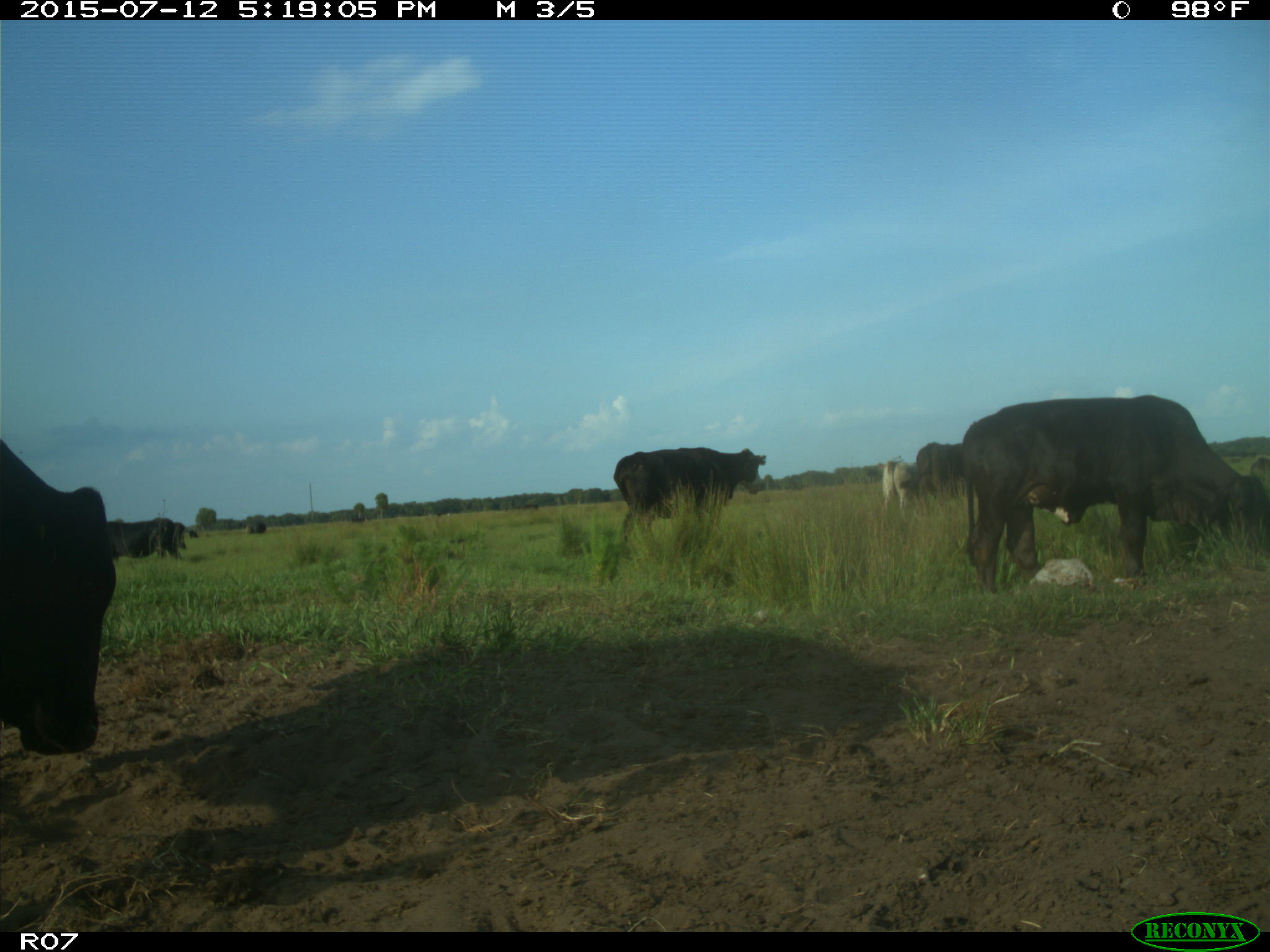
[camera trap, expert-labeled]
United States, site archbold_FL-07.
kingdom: Animalia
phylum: Chordata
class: Mammalia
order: Artiodactyla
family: Bovidae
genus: Bos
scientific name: Bos taurus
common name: domestic cow